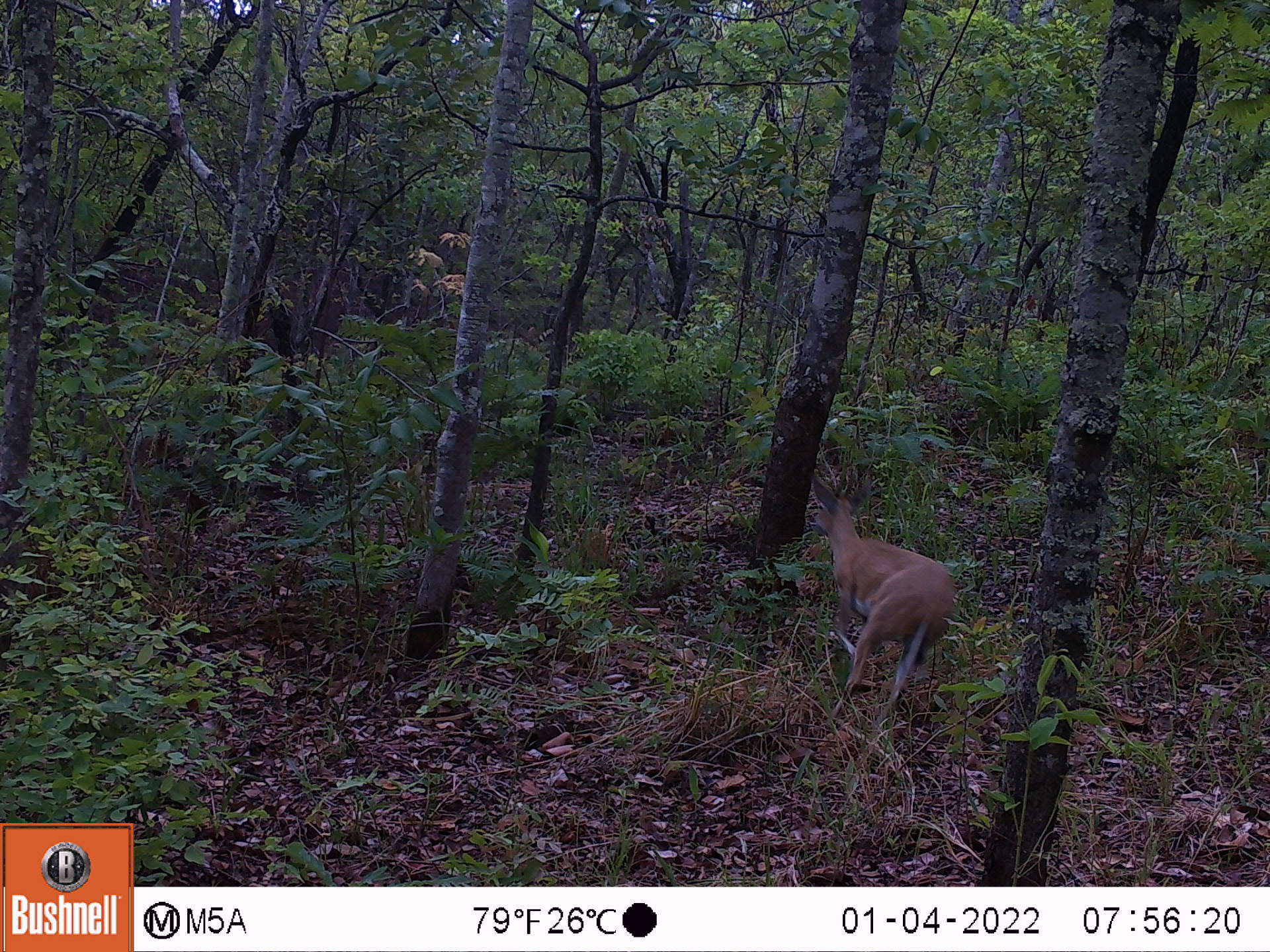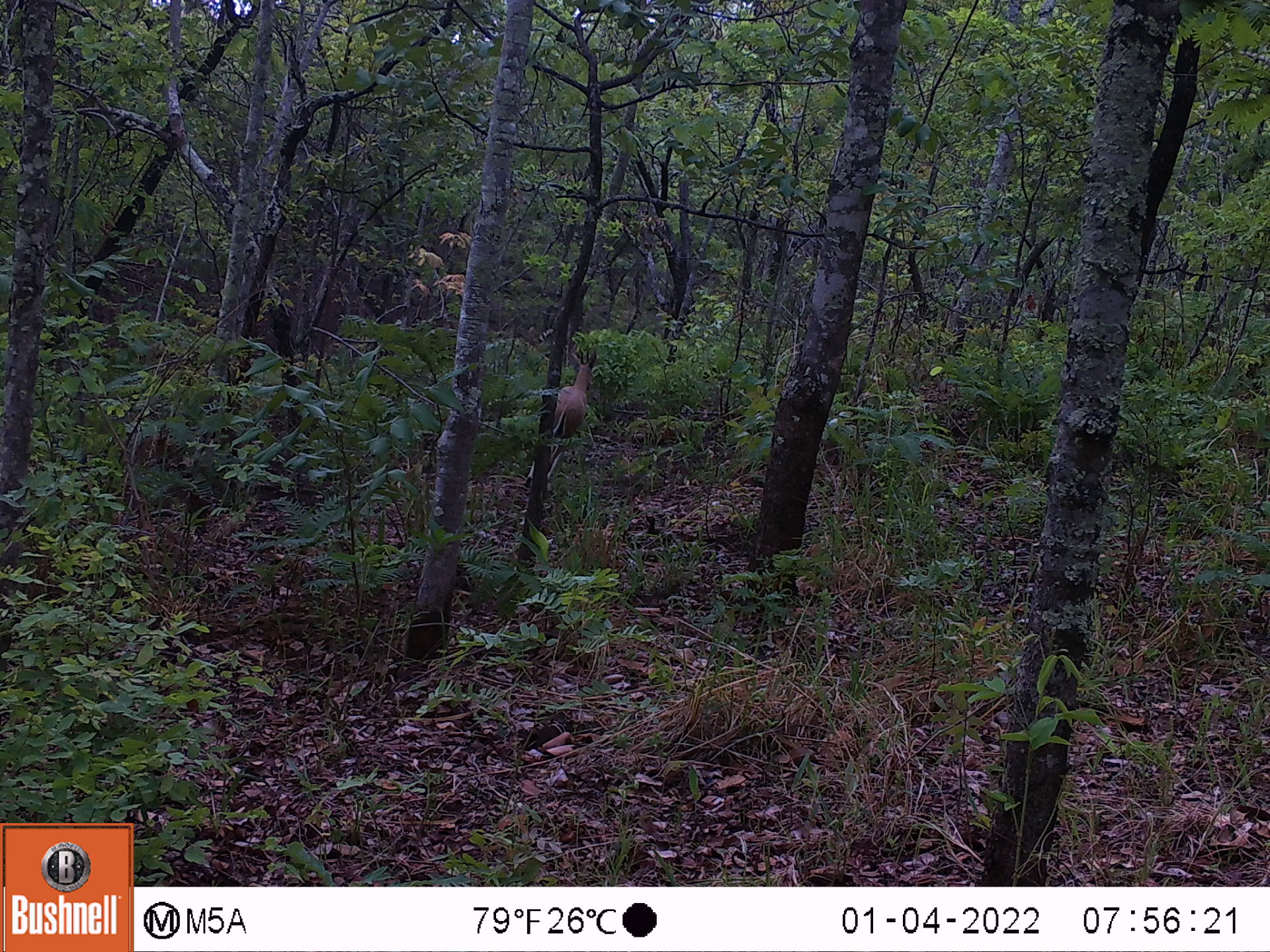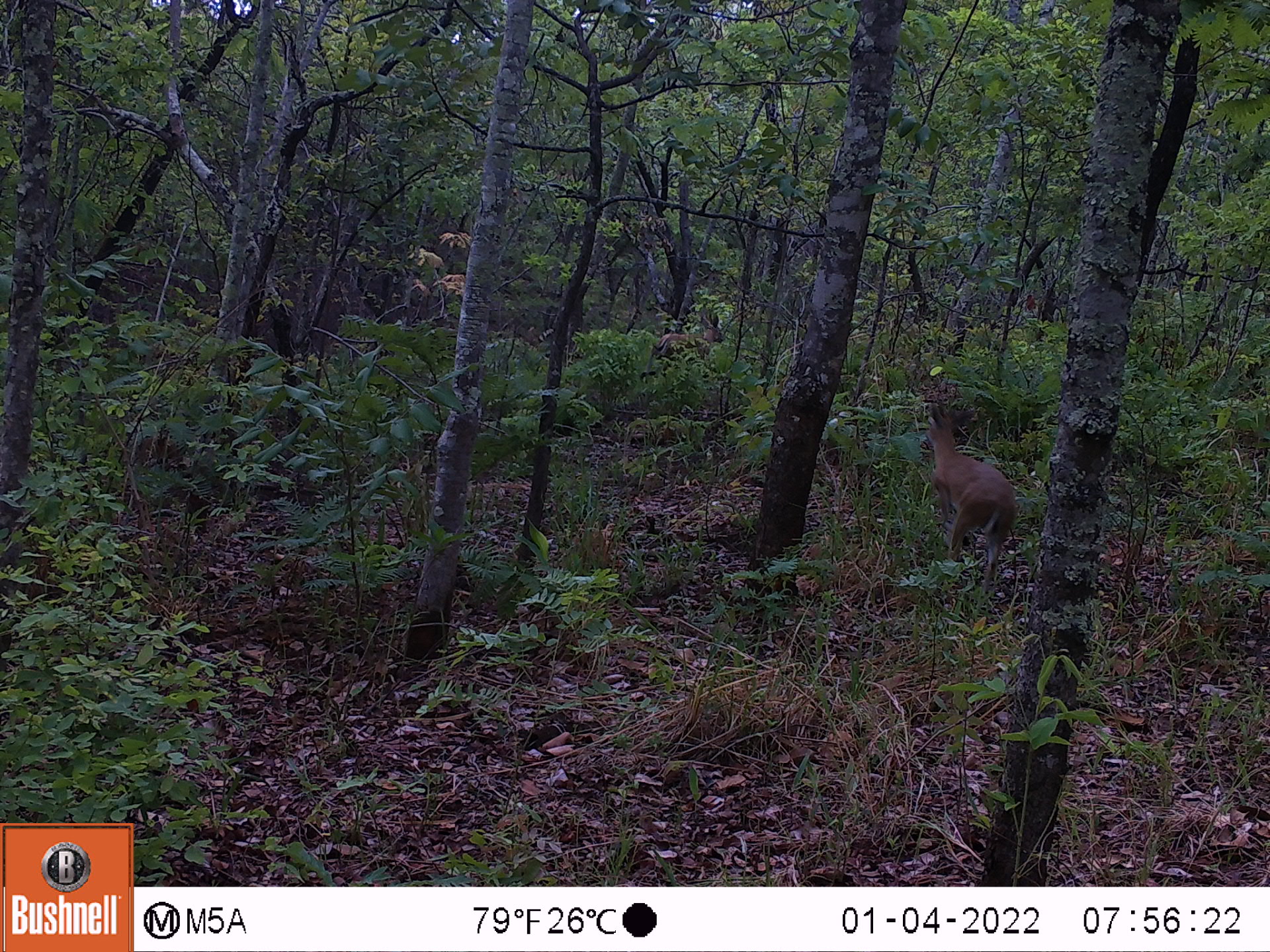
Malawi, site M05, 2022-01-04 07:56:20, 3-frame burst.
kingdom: Animalia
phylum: Chordata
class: Mammalia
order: Artiodactyla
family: Bovidae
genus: Sylvicapra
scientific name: Sylvicapra grimmia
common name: common duiker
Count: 1.